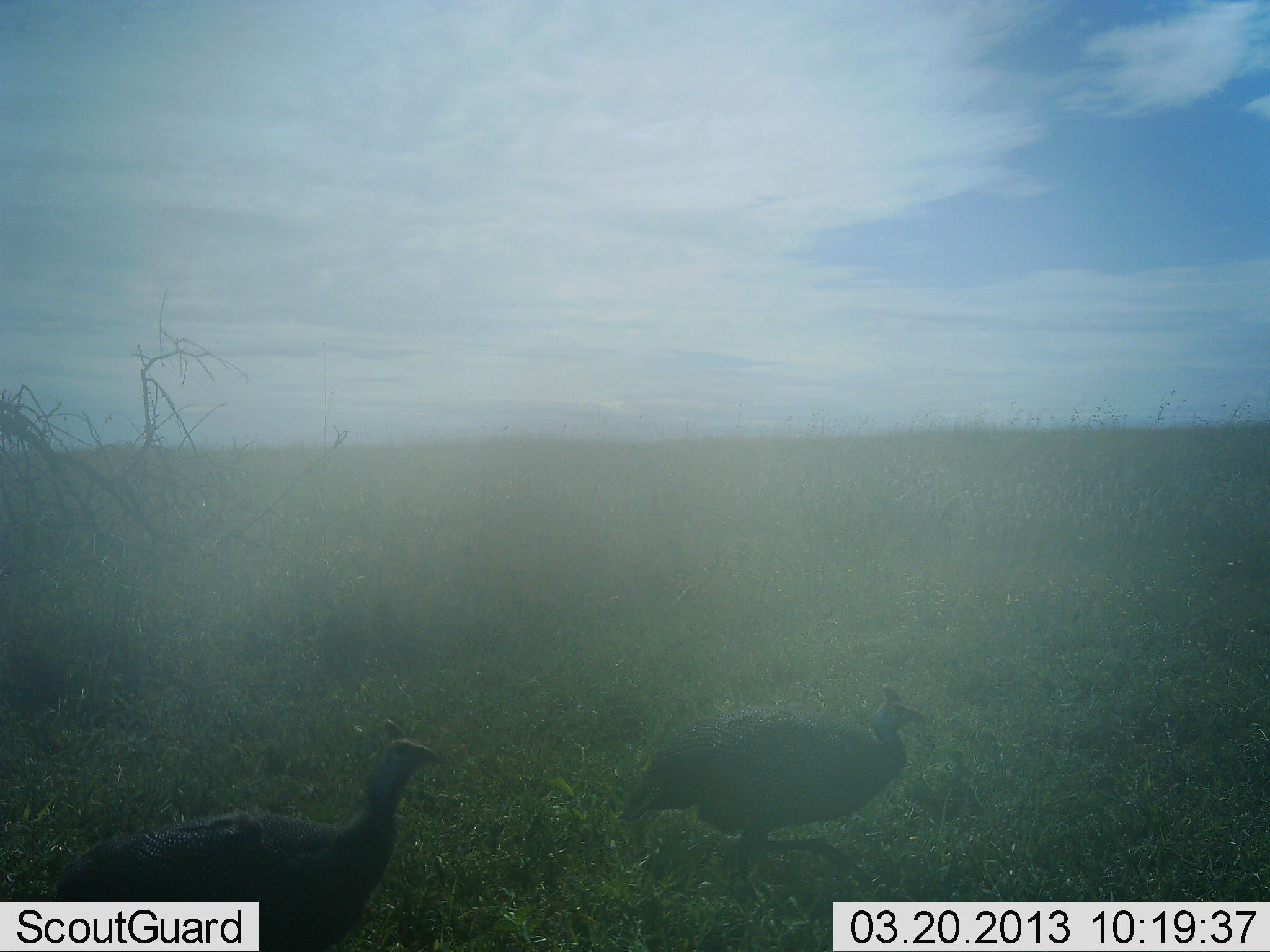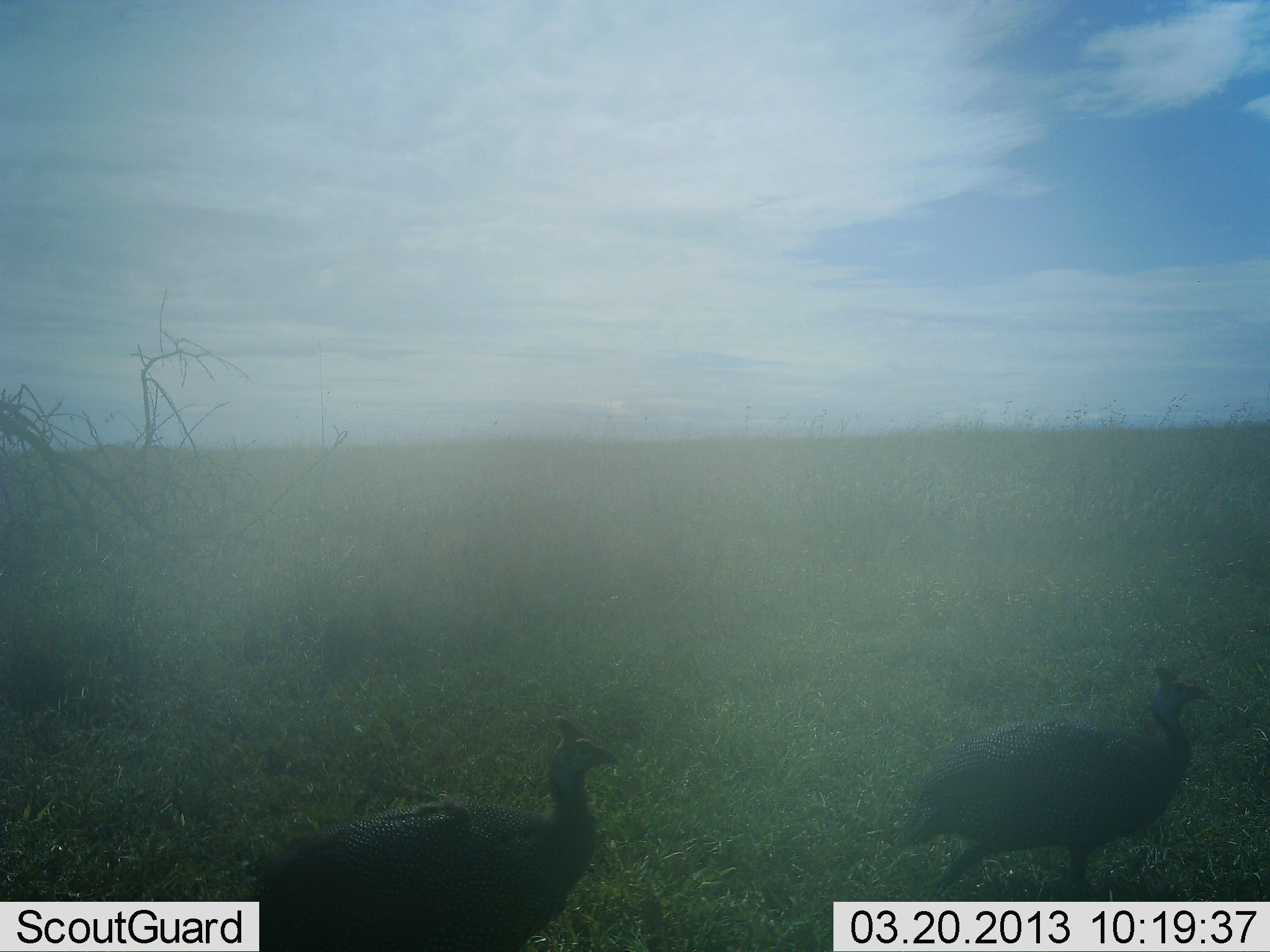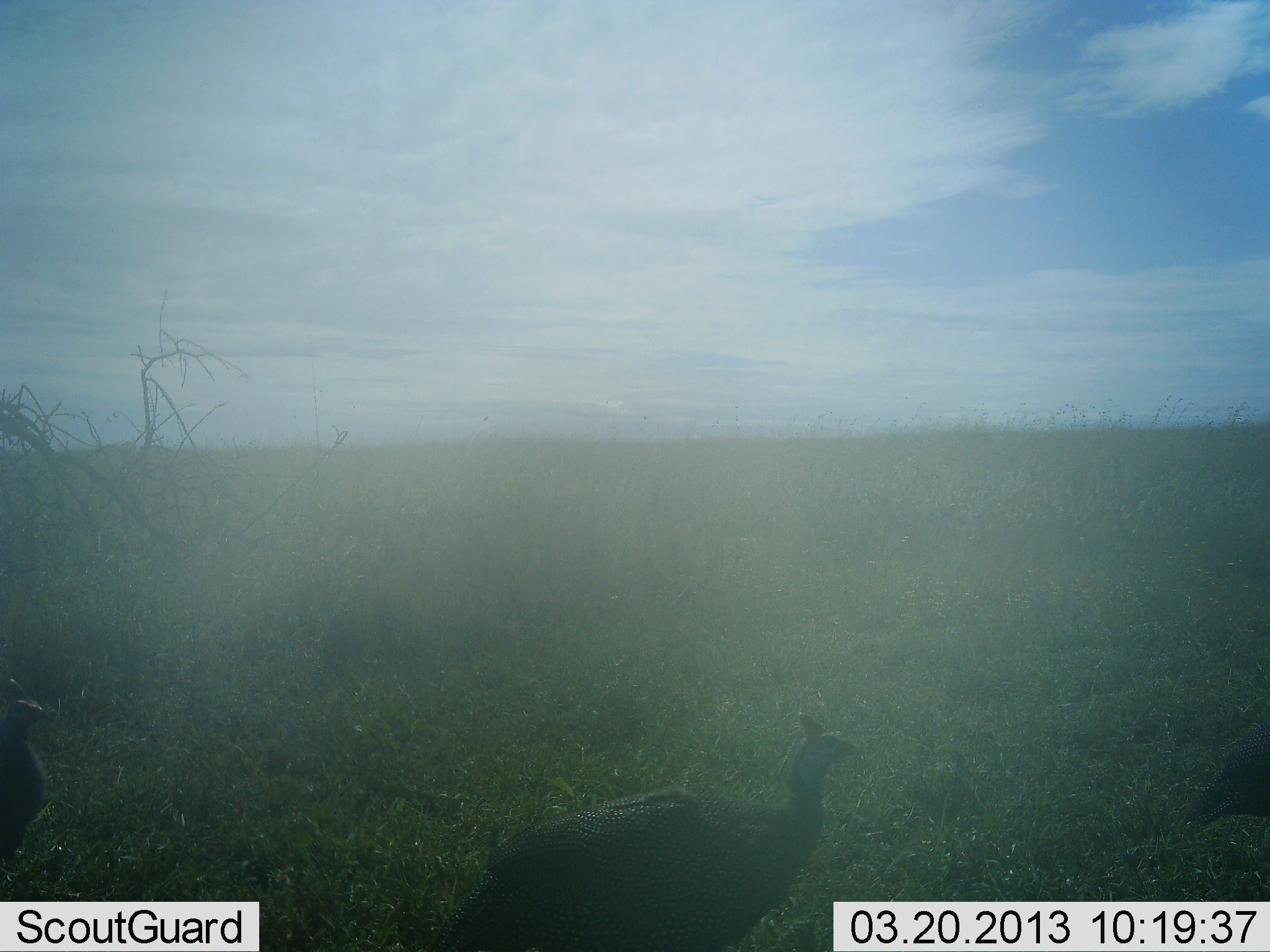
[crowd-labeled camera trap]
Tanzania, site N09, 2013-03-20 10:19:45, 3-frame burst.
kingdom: Animalia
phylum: Chordata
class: Aves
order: Galliformes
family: Numididae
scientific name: Numididae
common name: guinea fowl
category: guineafowl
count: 3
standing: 4%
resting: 0%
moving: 96%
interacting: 0%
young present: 0%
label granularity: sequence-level